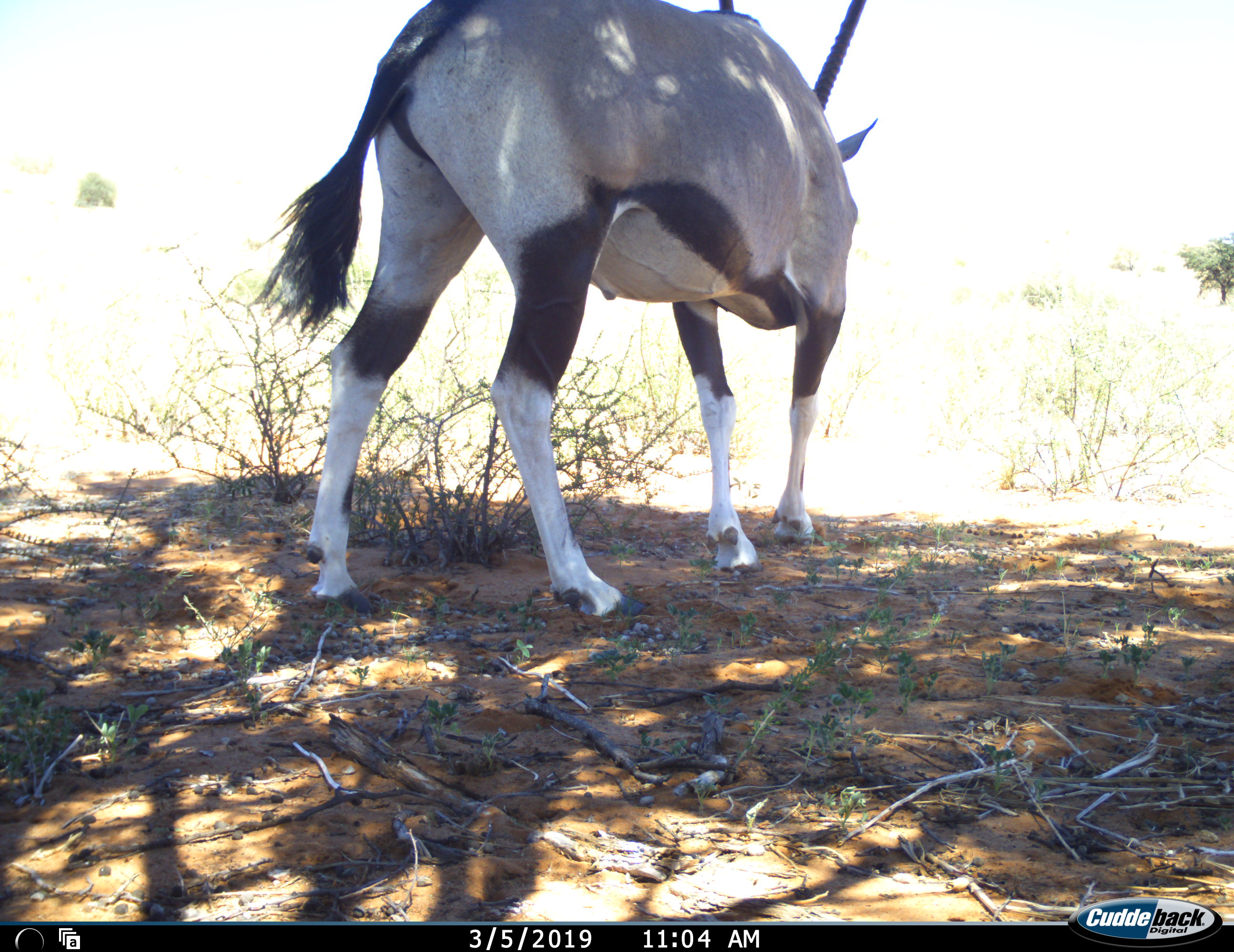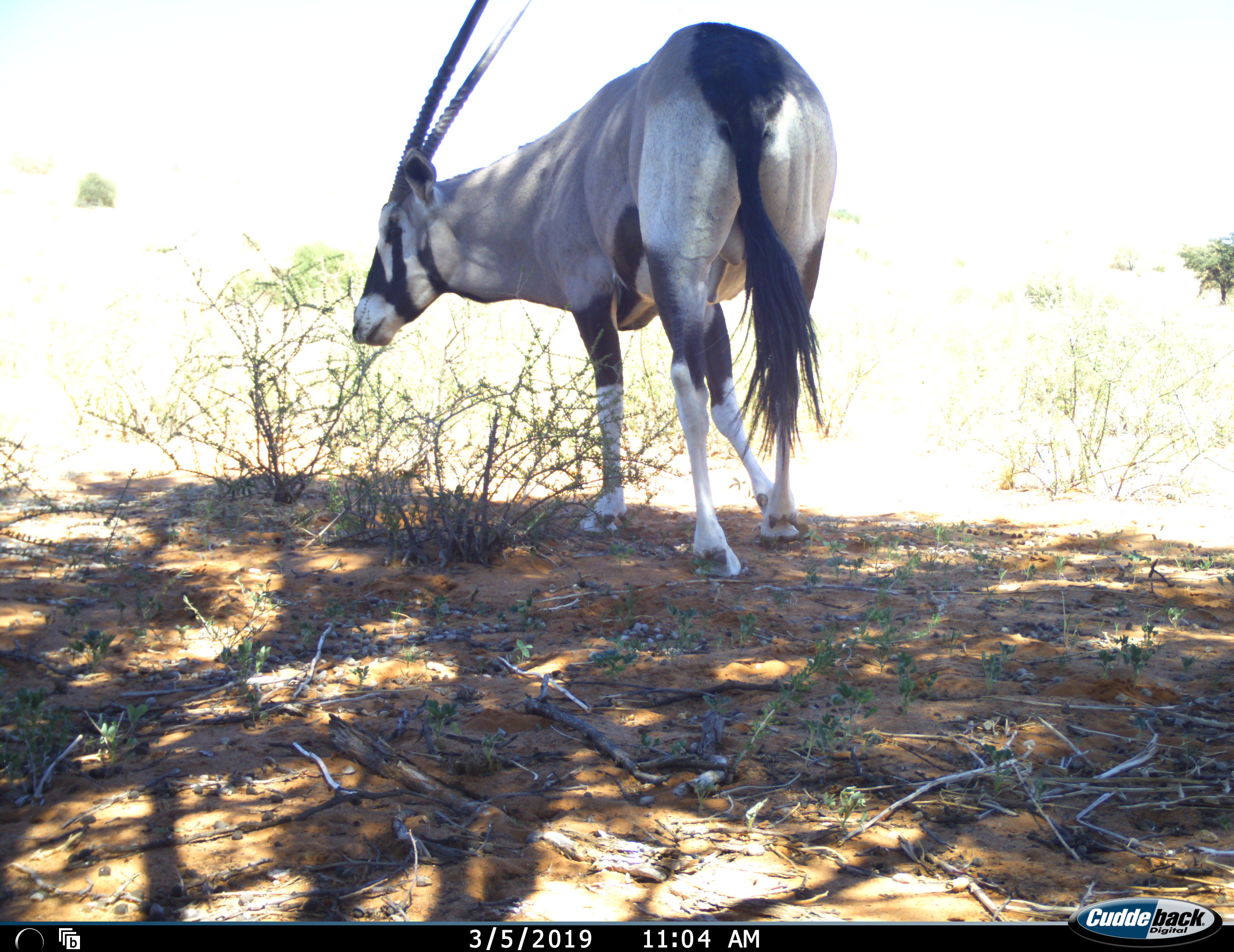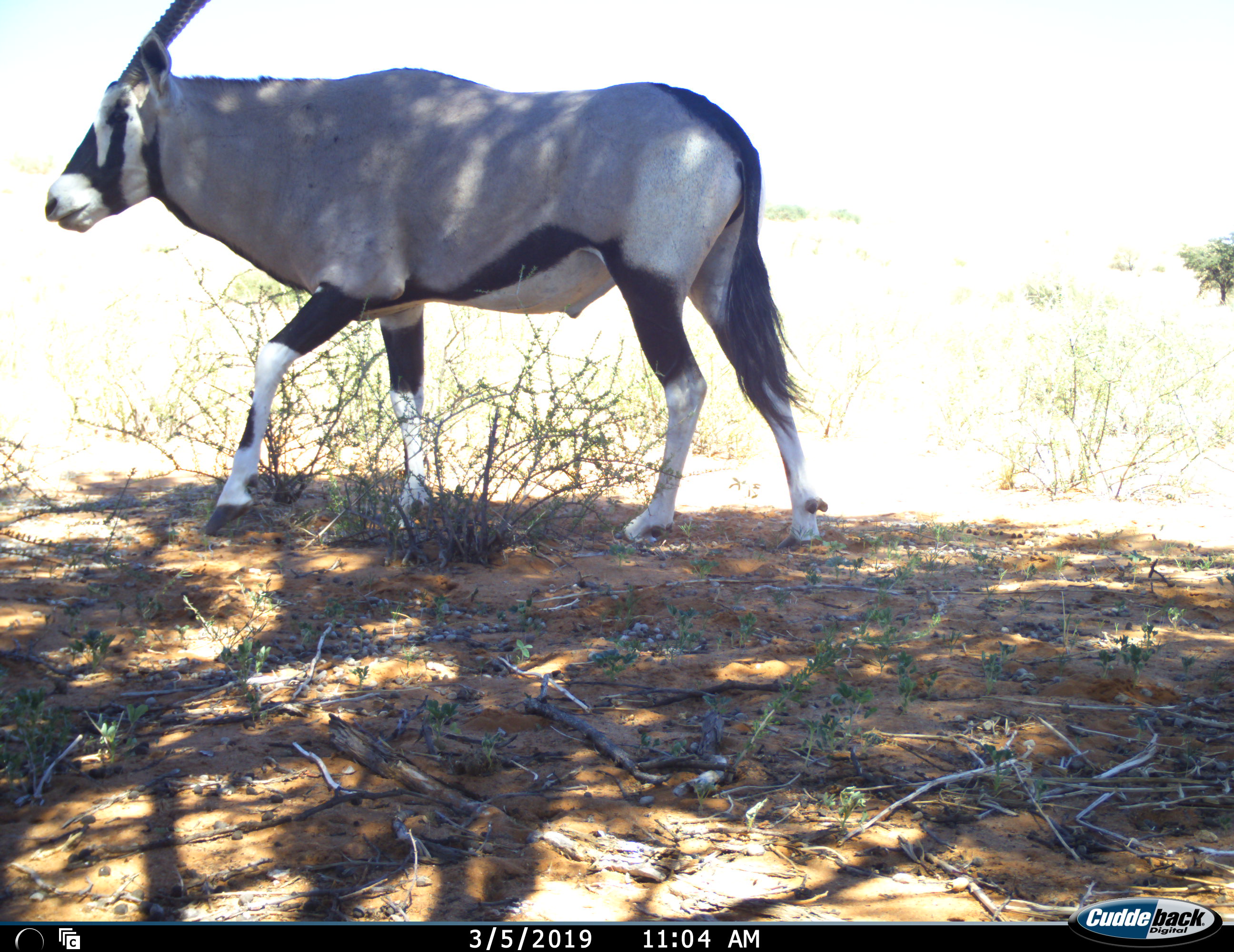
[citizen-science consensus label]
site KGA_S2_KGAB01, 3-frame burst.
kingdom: Animalia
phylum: Chordata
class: Mammalia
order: Artiodactyla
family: Bovidae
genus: Oryx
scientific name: Oryx gazella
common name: gemsbok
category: oryx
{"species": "oryx (gemsbok) (Oryx gazella)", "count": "1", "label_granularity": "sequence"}